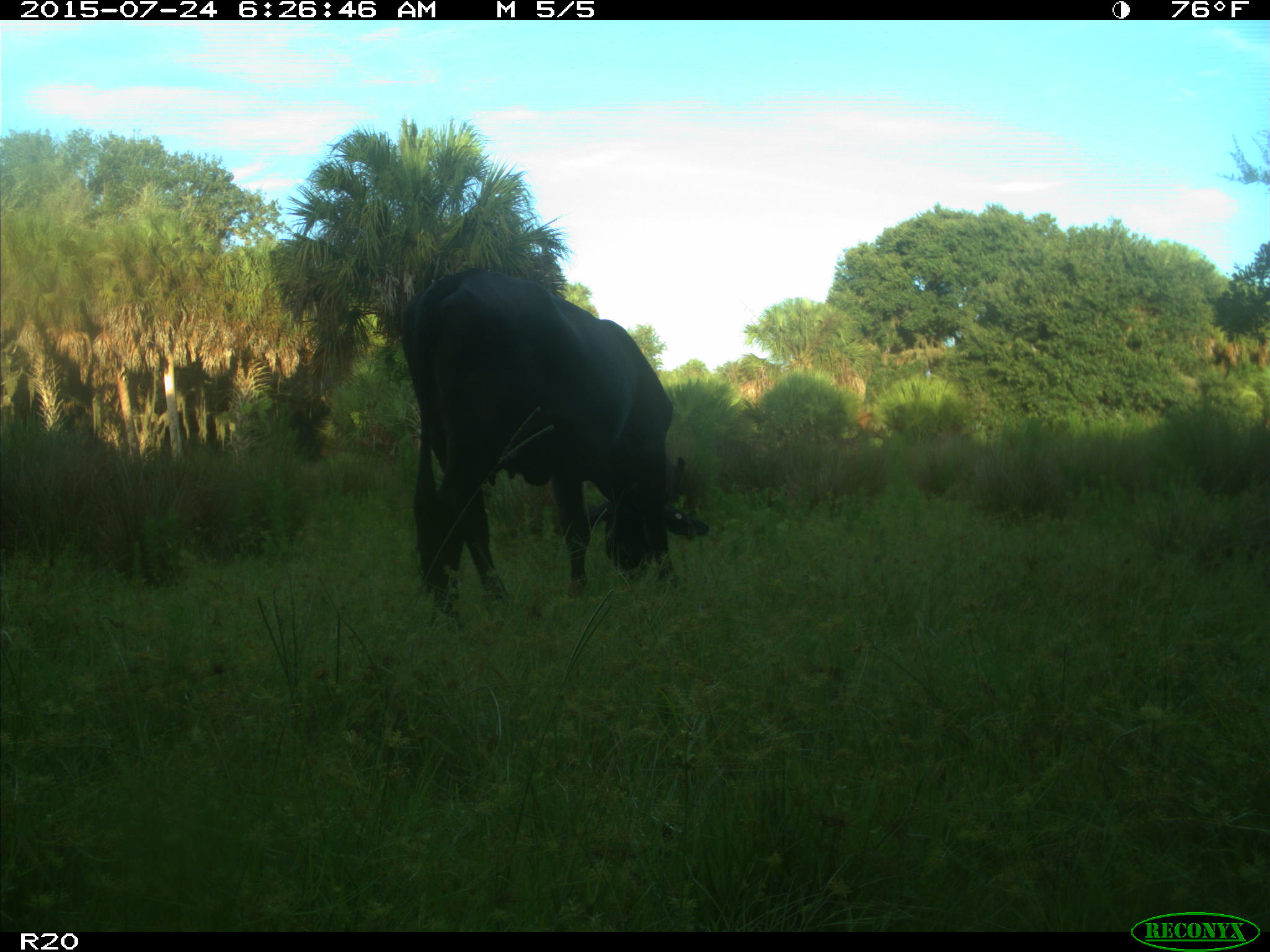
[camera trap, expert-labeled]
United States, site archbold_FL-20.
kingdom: Animalia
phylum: Chordata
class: Mammalia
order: Artiodactyla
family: Bovidae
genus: Bos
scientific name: Bos taurus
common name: domestic cow